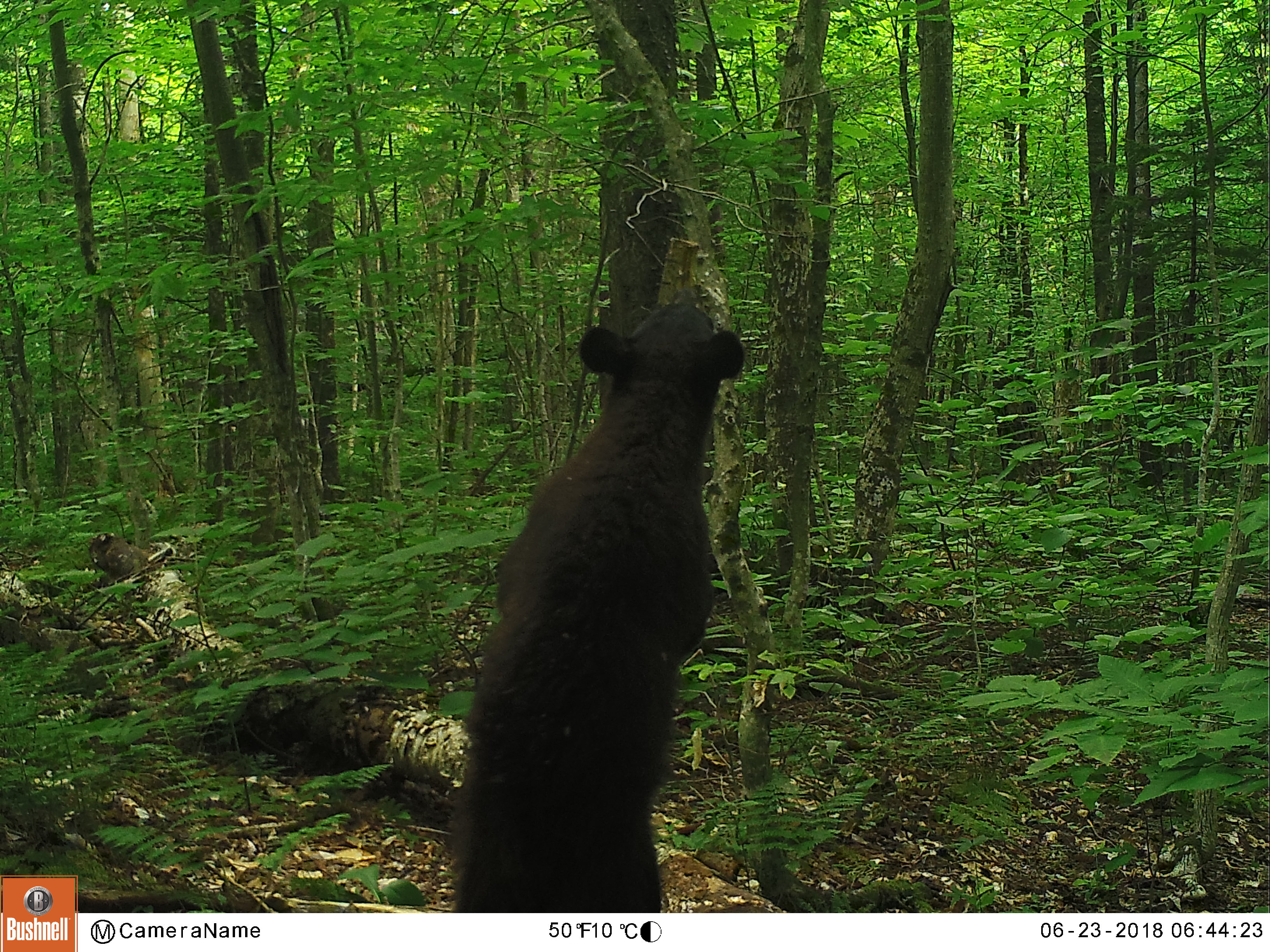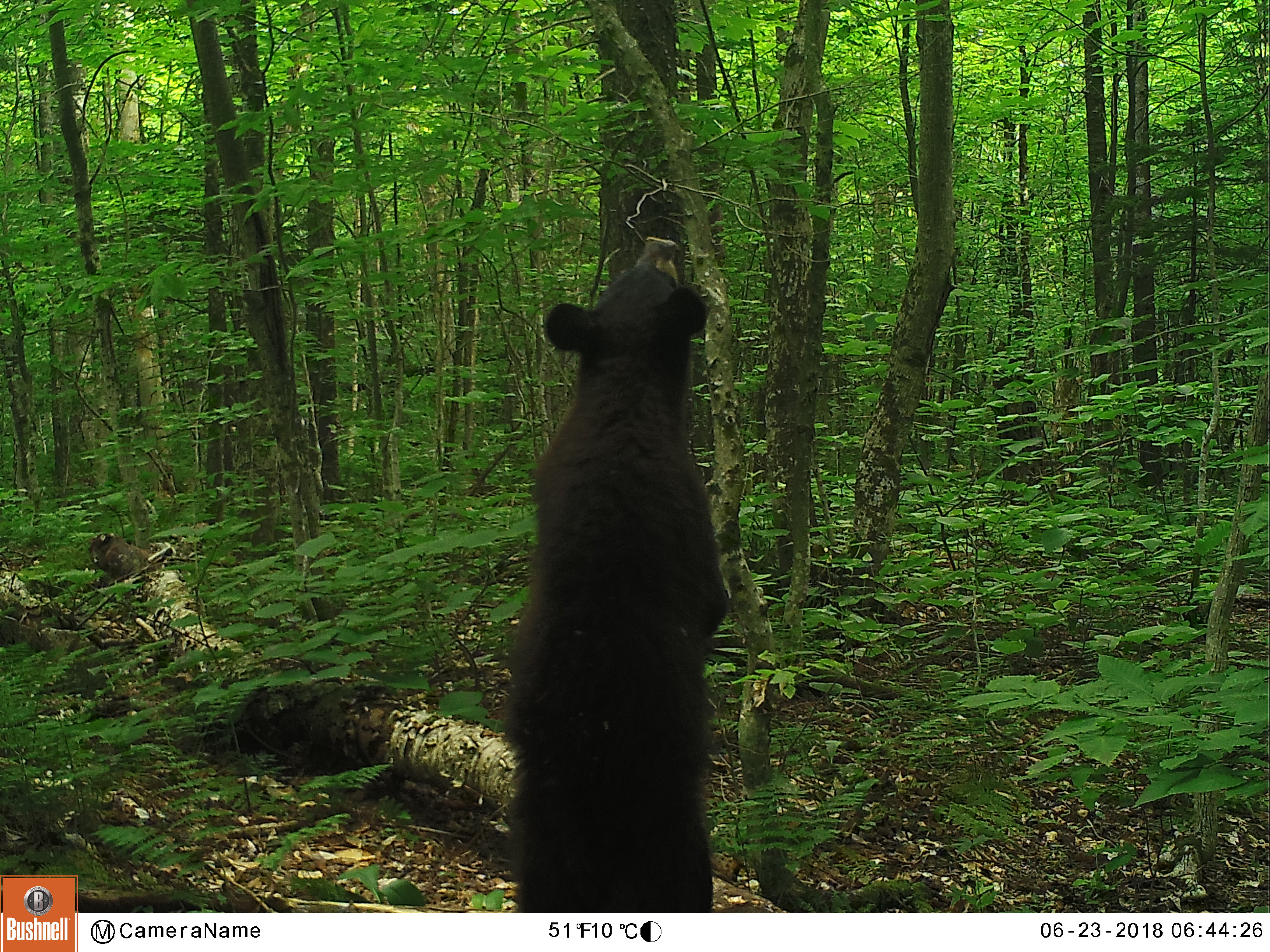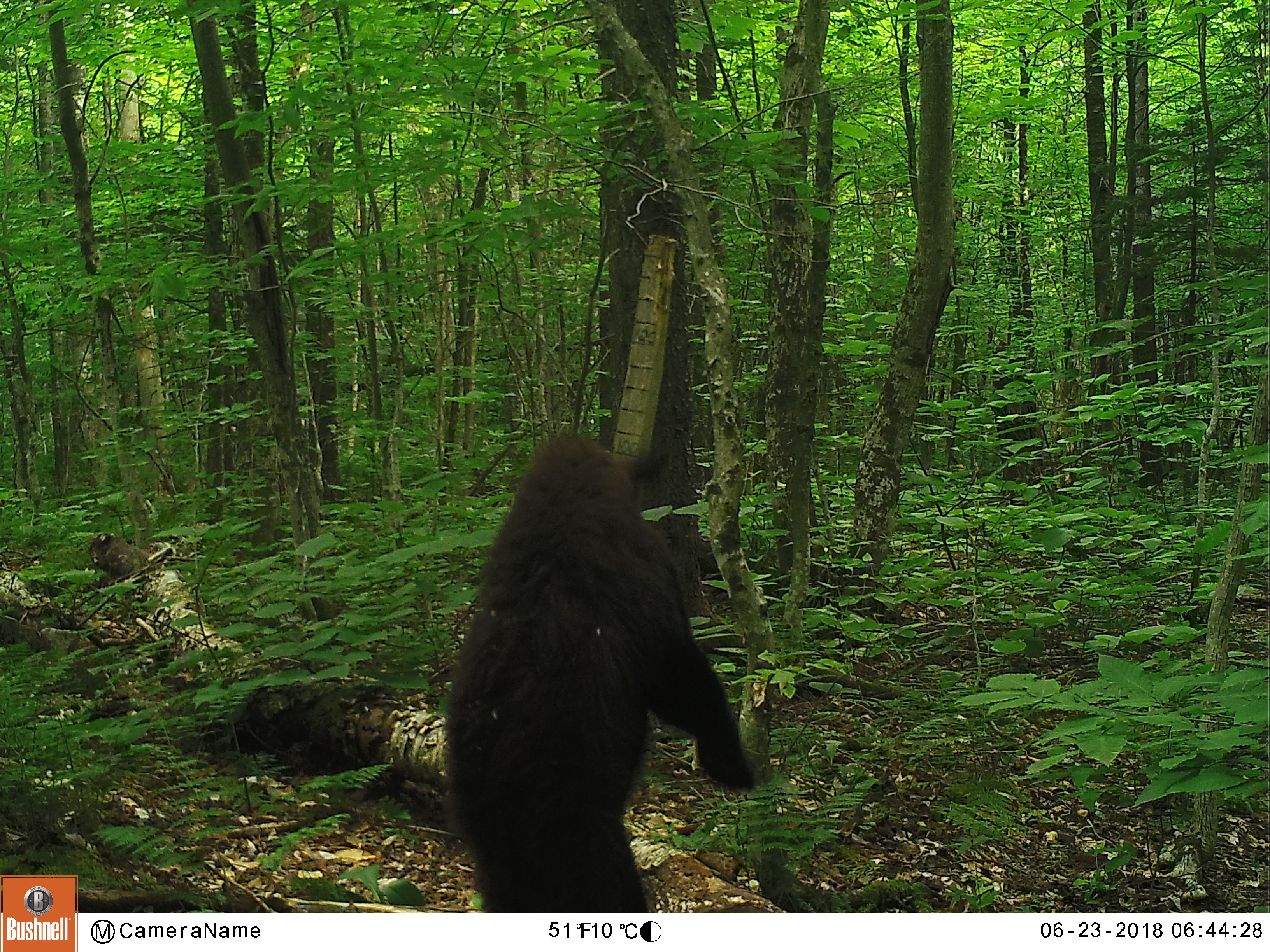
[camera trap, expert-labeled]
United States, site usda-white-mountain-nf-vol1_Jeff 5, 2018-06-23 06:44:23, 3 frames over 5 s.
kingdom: Animalia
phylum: Chordata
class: Mammalia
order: Carnivora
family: Ursidae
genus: Ursus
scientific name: Ursus americanus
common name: black bear